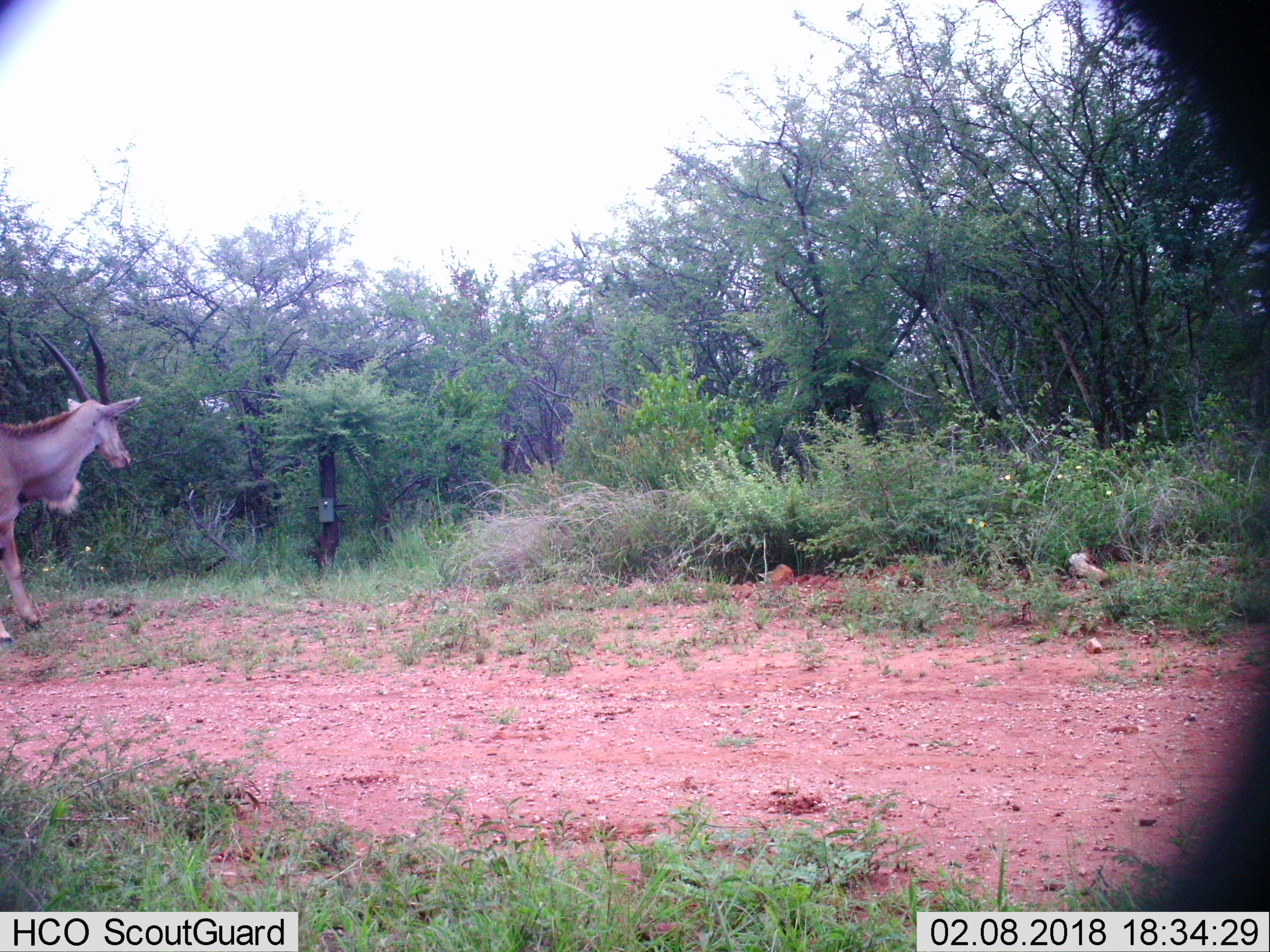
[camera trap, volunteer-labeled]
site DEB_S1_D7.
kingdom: Animalia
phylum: Chordata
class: Mammalia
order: Artiodactyla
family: Bovidae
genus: Tragelaphus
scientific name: Tragelaphus oryx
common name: eland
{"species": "eland (Tragelaphus oryx)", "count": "1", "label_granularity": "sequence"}